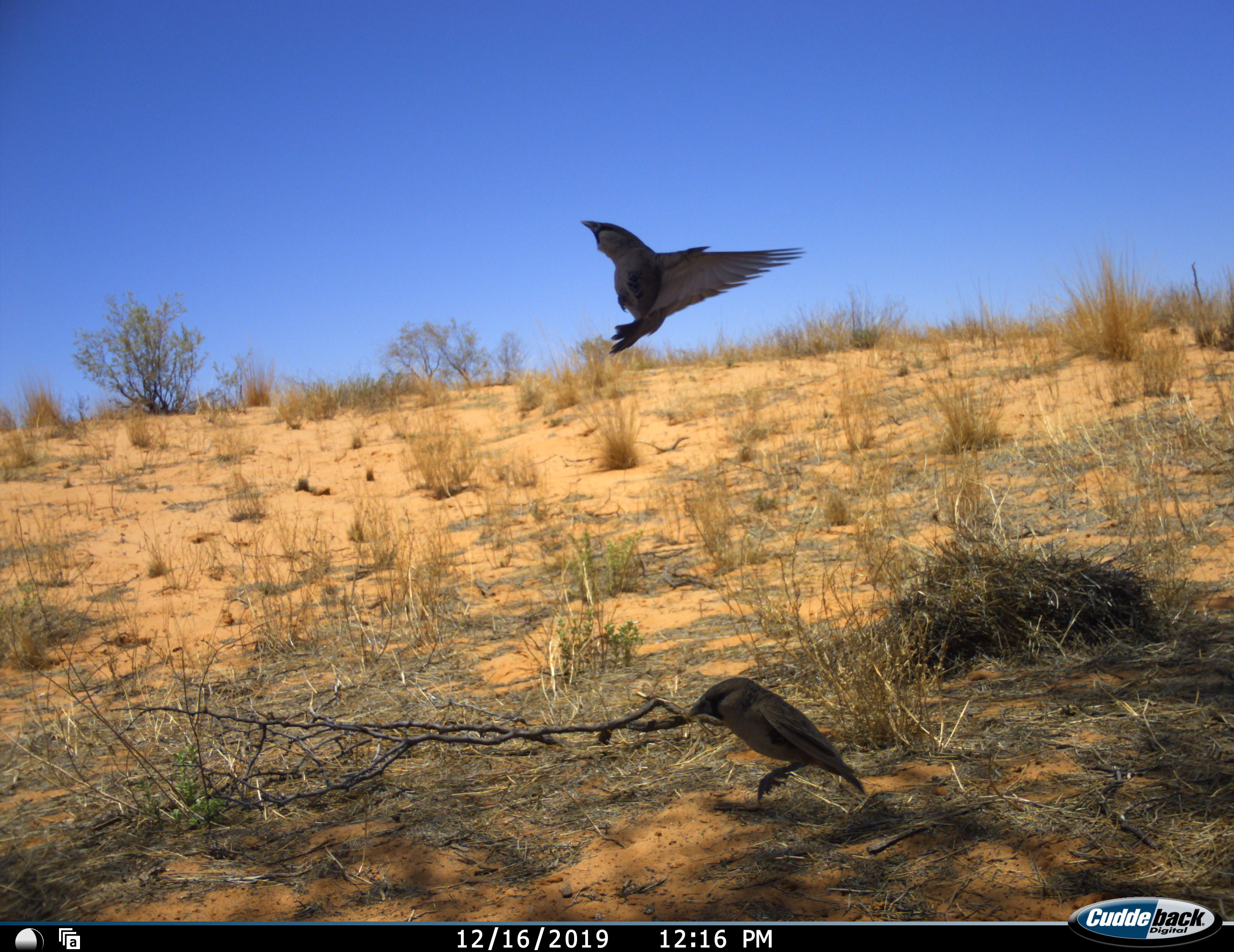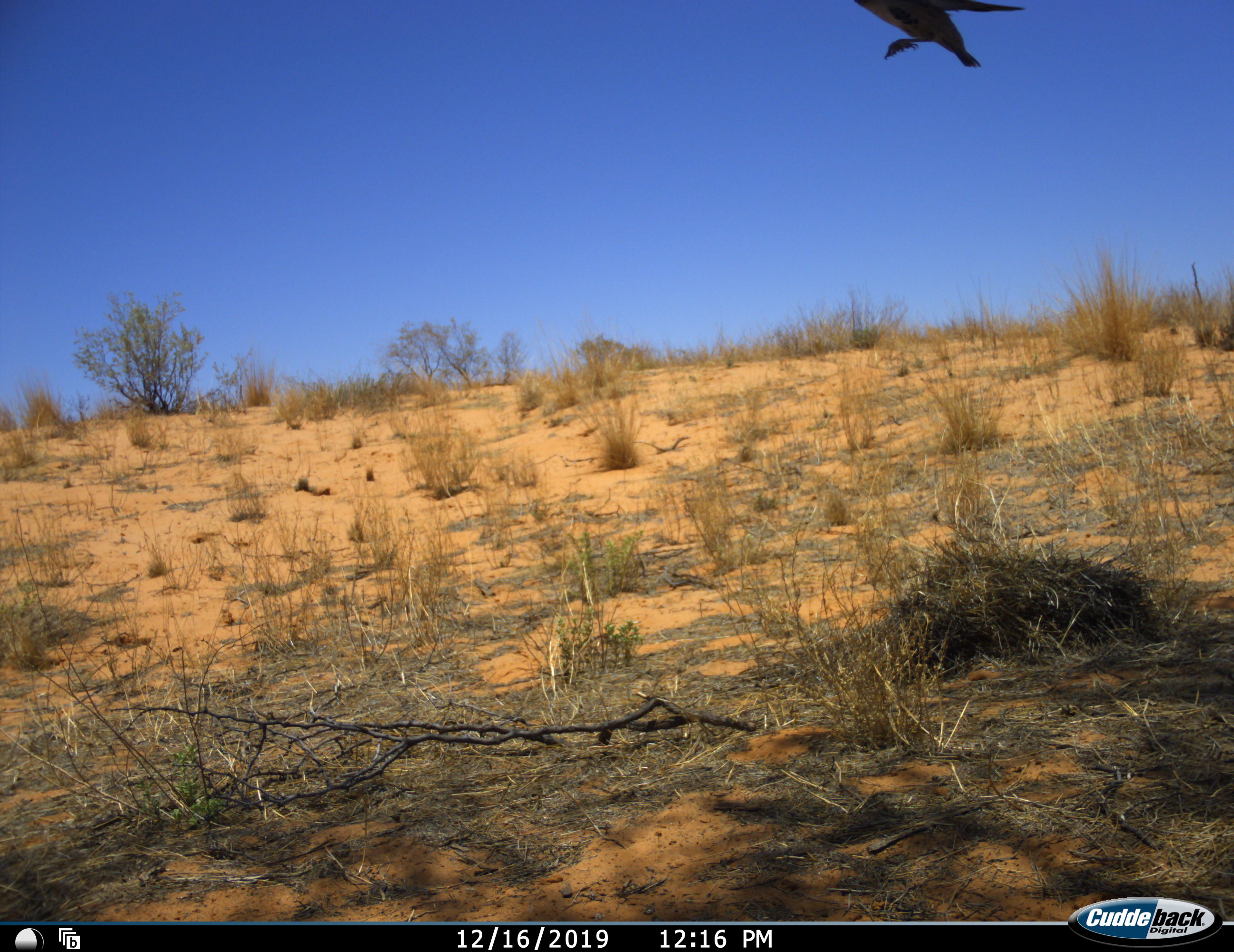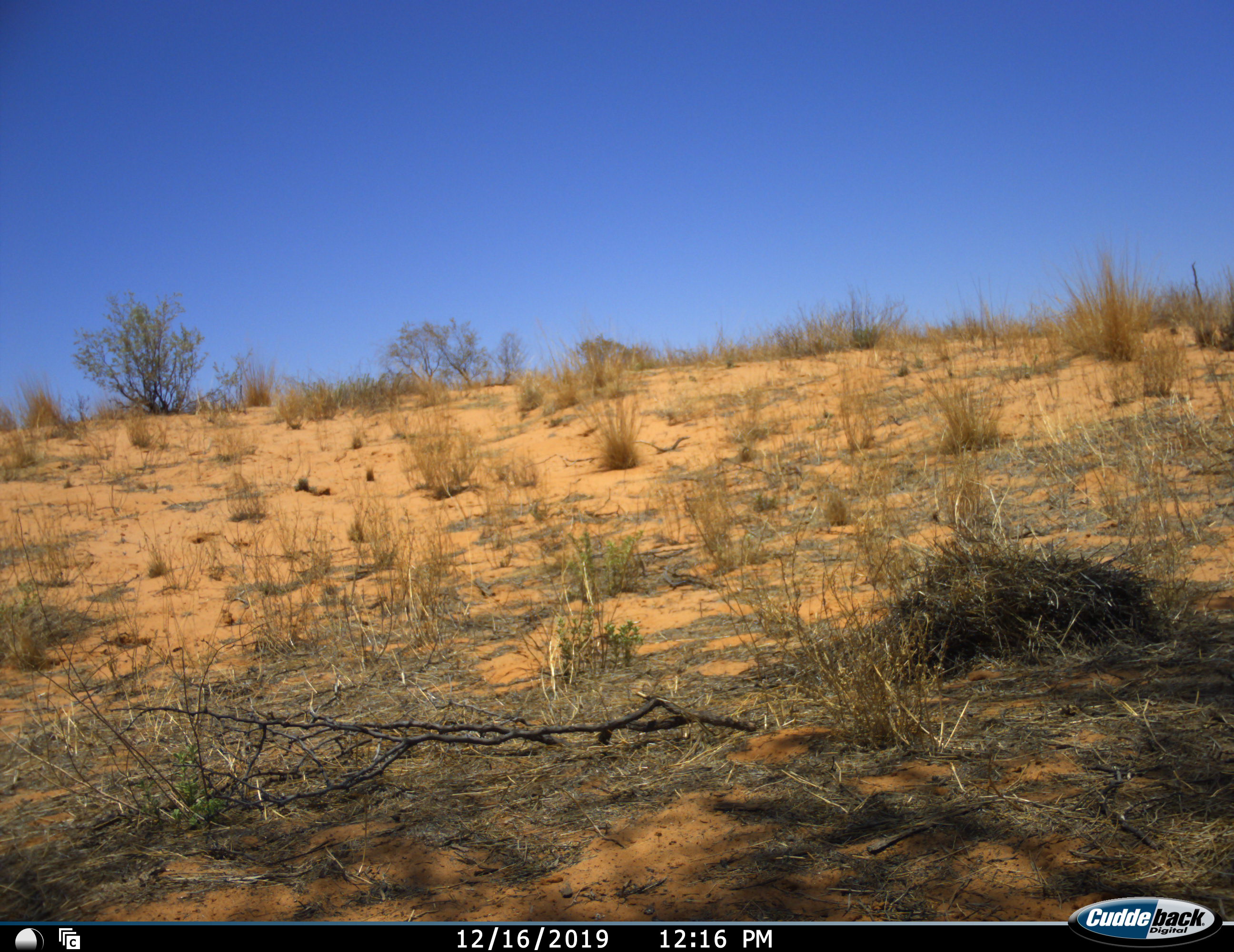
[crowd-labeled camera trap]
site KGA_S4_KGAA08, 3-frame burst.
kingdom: Animalia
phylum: Chordata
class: Aves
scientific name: Aves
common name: bird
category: birdother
Birdother (bird) (Aves), count 2. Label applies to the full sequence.